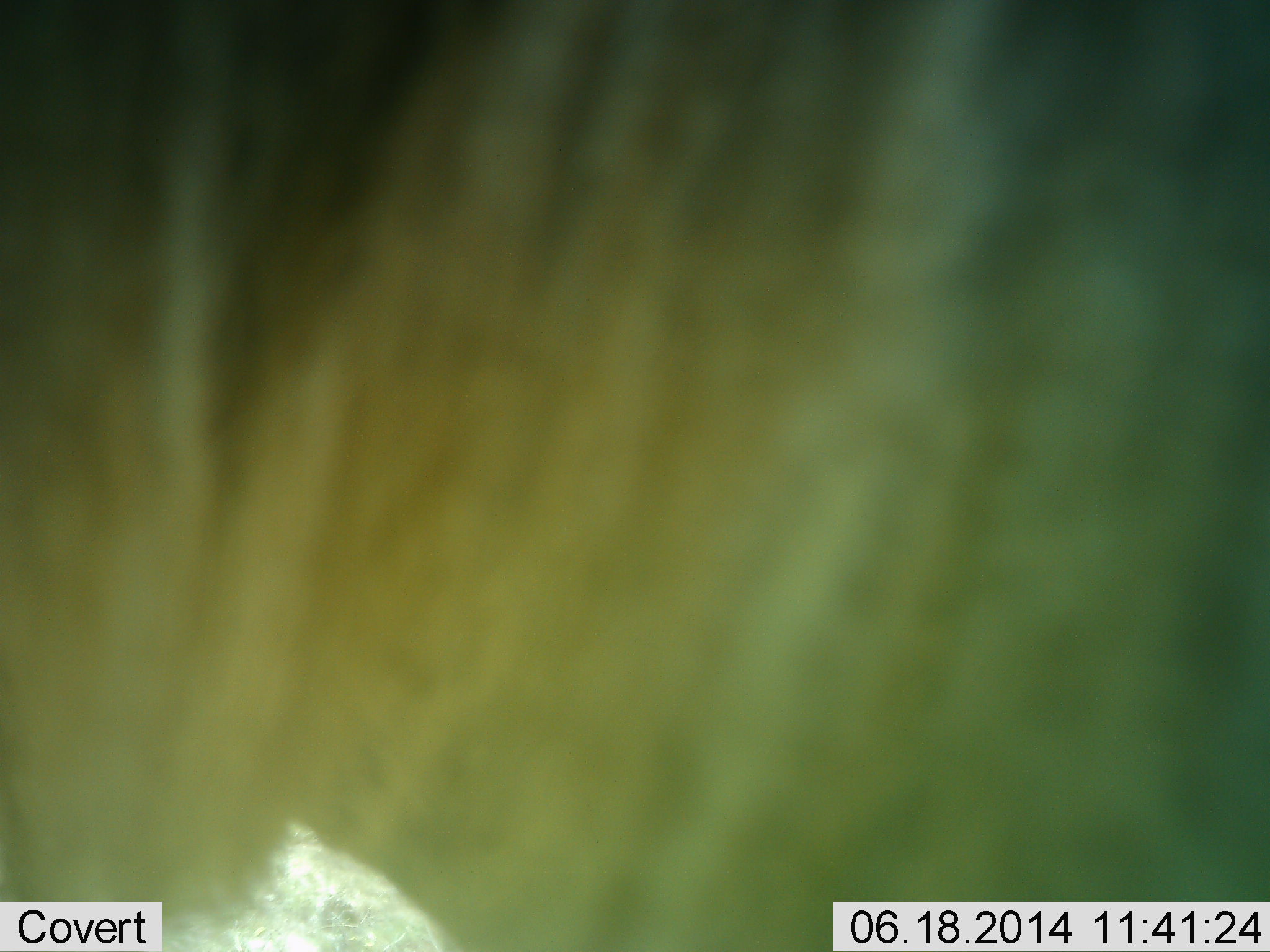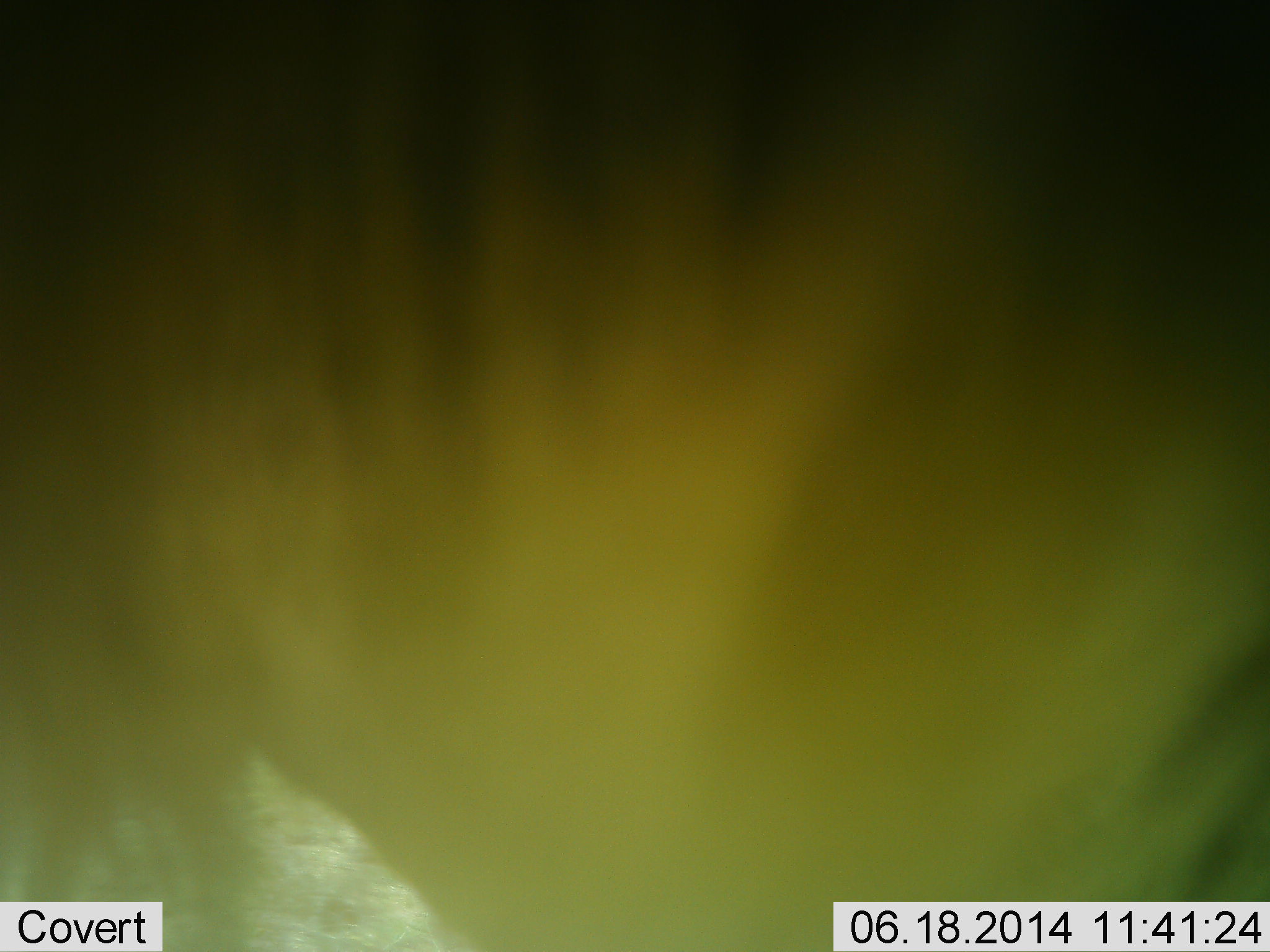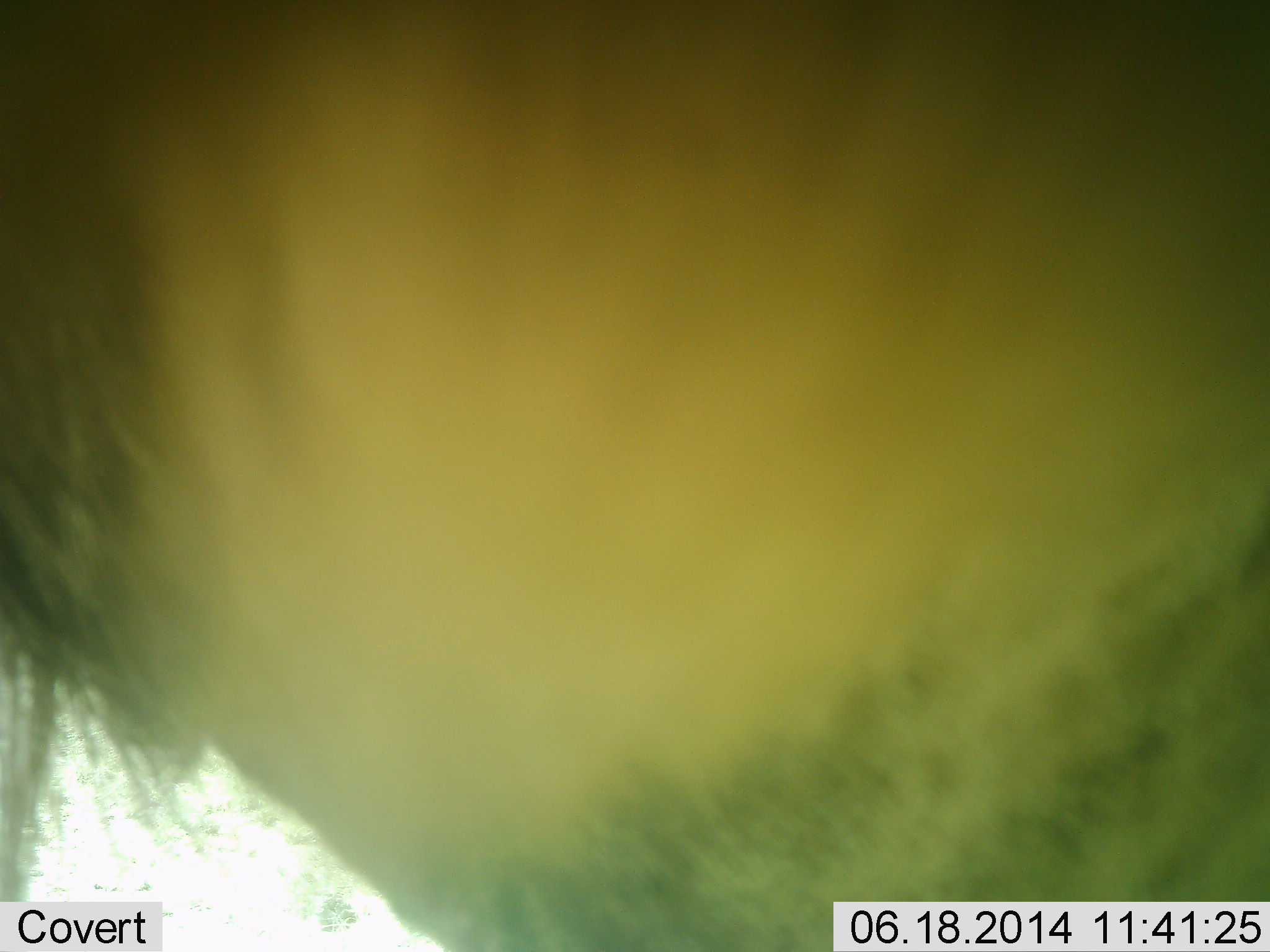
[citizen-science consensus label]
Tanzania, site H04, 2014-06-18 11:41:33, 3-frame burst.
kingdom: Animalia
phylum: Chordata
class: Mammalia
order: Artiodactyla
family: Bovidae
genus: Connochaetes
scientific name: Connochaetes taurinus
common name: blue wildebeest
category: wildebeest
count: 1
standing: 90%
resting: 0%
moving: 10%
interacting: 0%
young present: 0%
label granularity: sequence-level